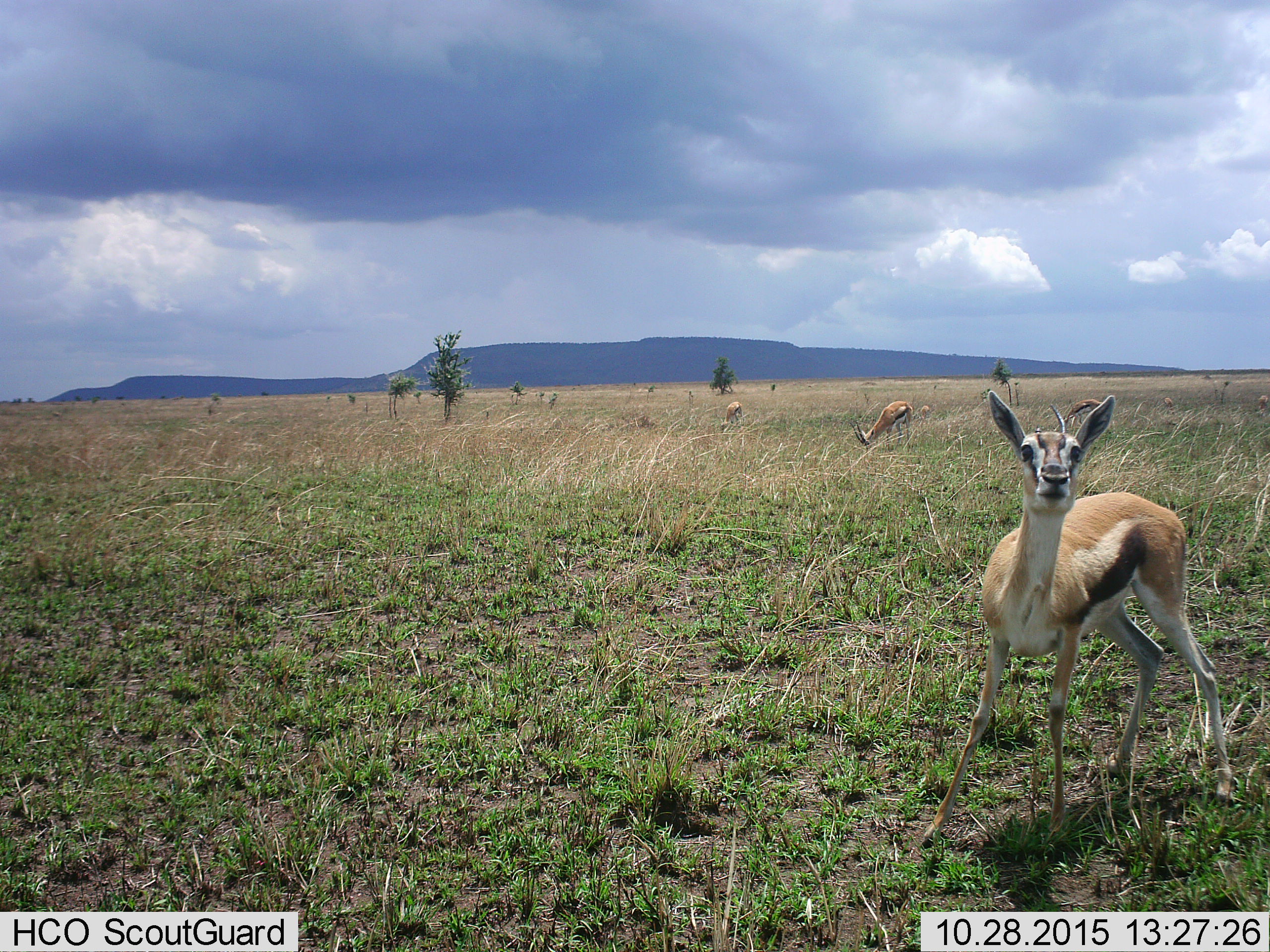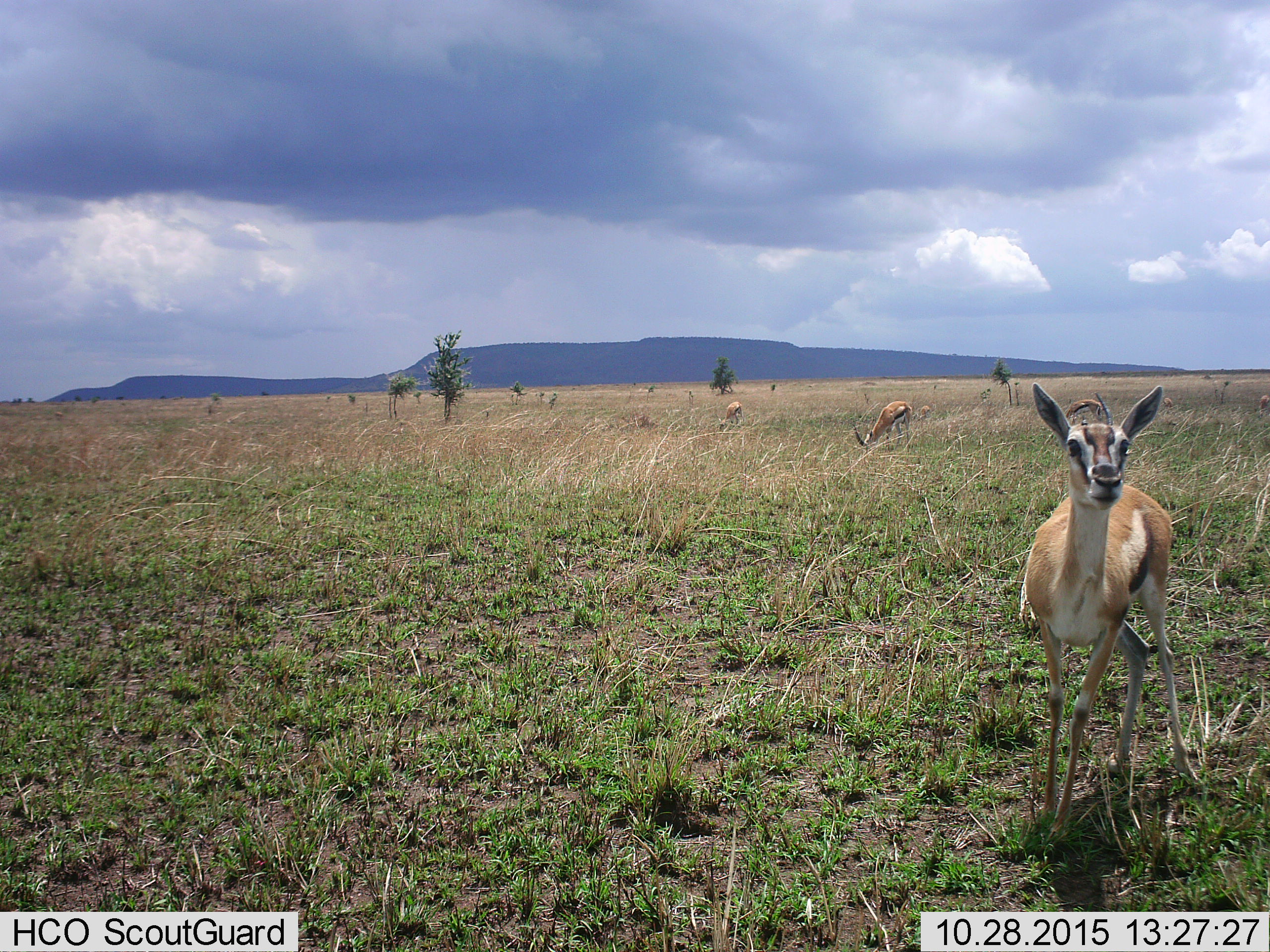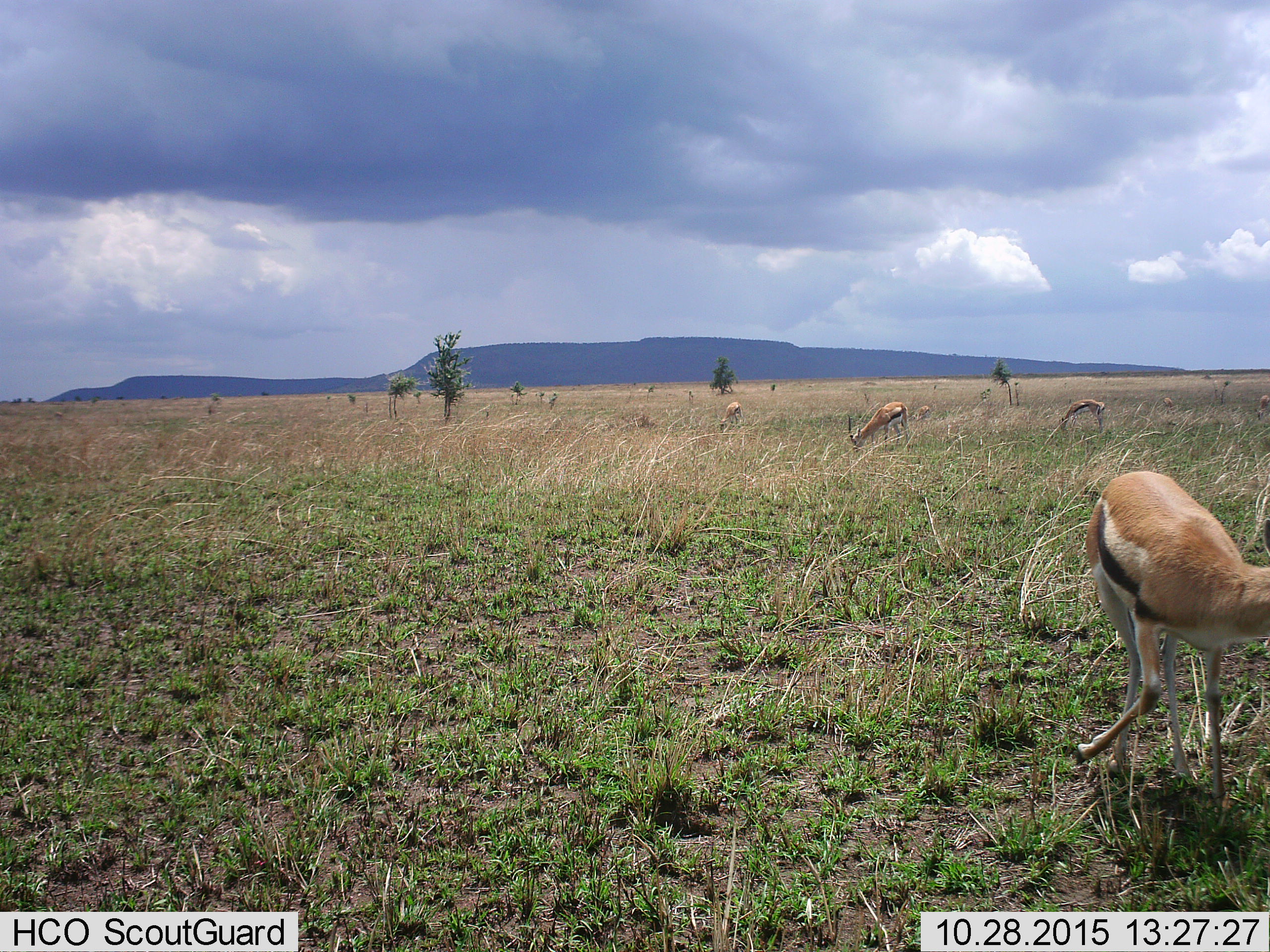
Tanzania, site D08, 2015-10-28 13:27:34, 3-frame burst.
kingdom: Animalia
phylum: Chordata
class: Mammalia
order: Artiodactyla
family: Bovidae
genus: Eudorcas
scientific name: Eudorcas thomsonii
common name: thomson's gazelle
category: gazellethomsons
Gazellethomsons (thomson's gazelle) (Eudorcas thomsonii), count 6. Behavior (volunteer vote fractions): standing 63%, resting 5%, moving 74%, interacting 0%. Young present (vote fraction): 0%. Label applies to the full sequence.